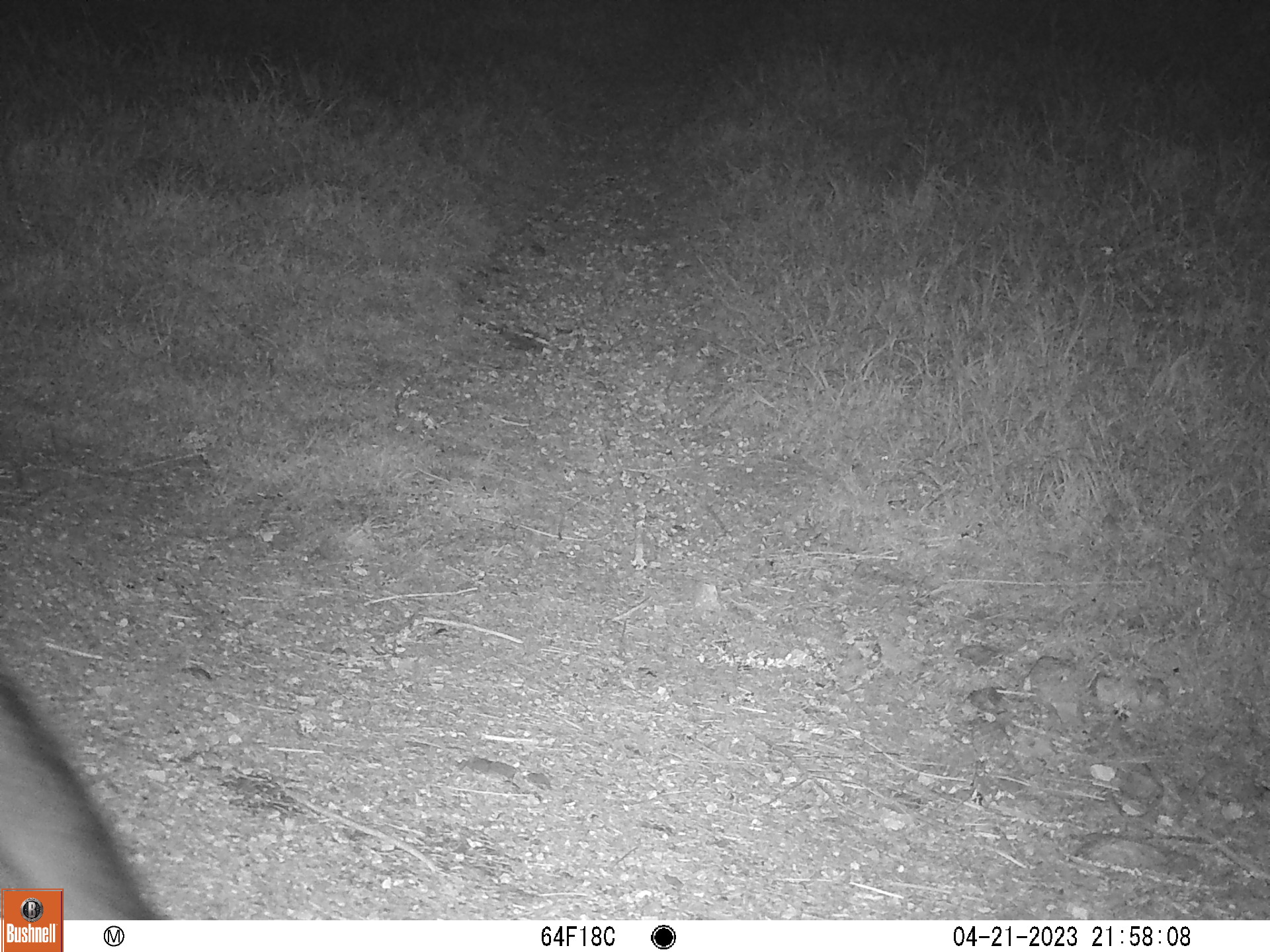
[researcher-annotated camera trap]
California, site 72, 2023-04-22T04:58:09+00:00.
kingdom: Animalia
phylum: Chordata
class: Mammalia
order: Carnivora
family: Canidae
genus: Urocyon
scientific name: Urocyon cinereoargenteus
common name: gray fox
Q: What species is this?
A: Gray fox (Urocyon cinereoargenteus).